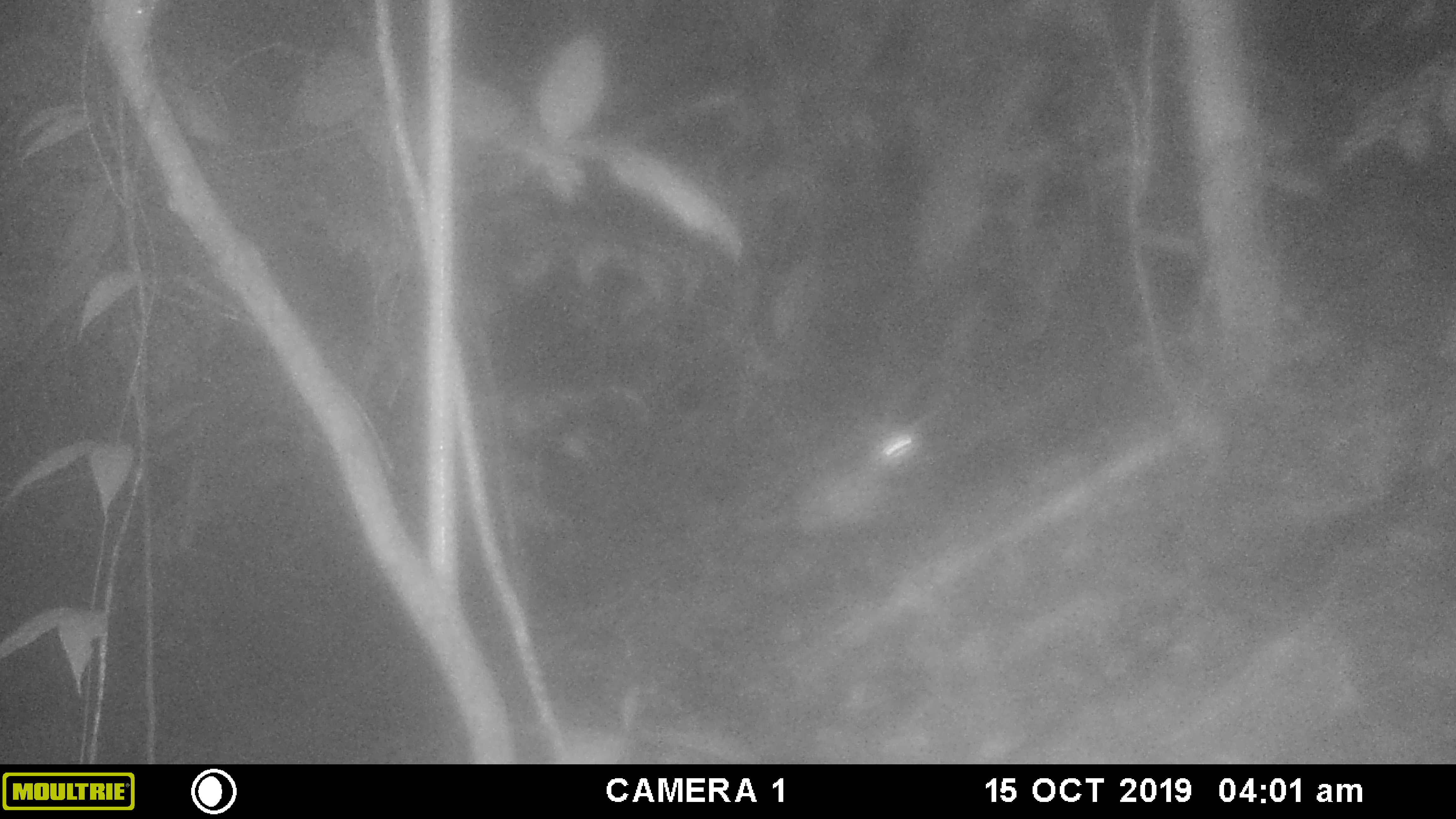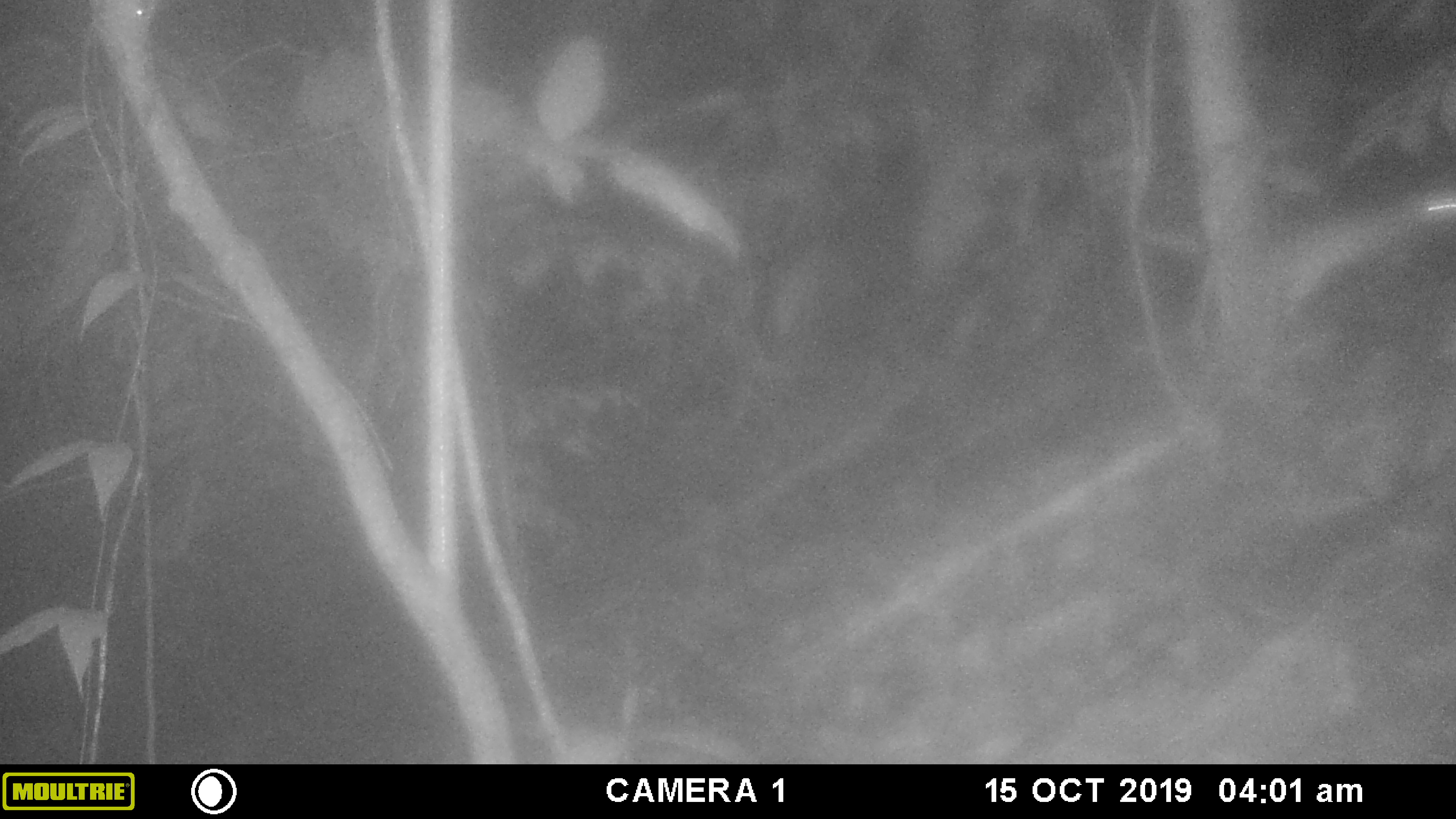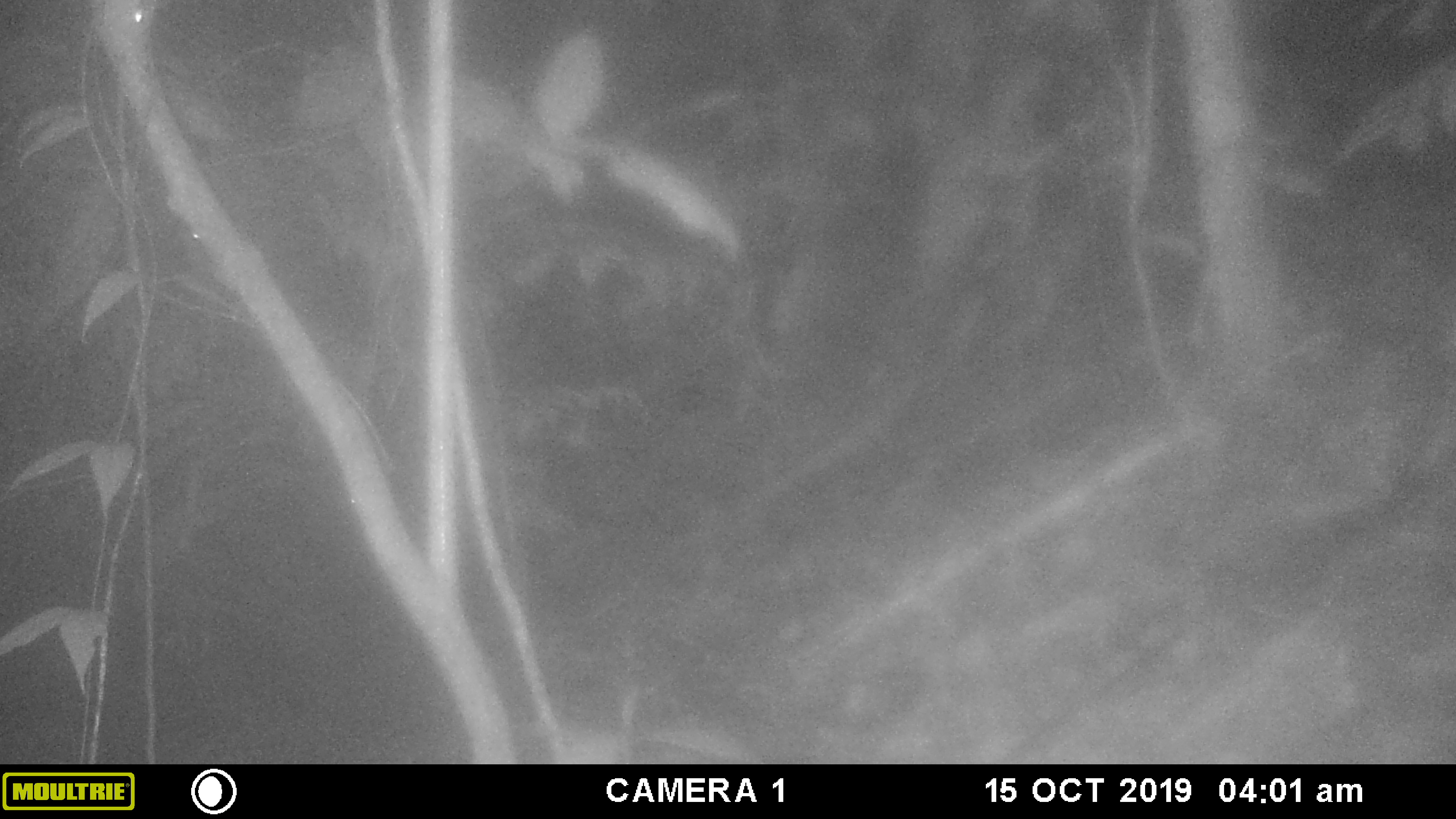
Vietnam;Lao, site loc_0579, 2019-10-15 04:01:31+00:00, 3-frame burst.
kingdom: Animalia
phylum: Chordata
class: Mammalia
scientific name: Mammalia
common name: mammal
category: unidentified small mammal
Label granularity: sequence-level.